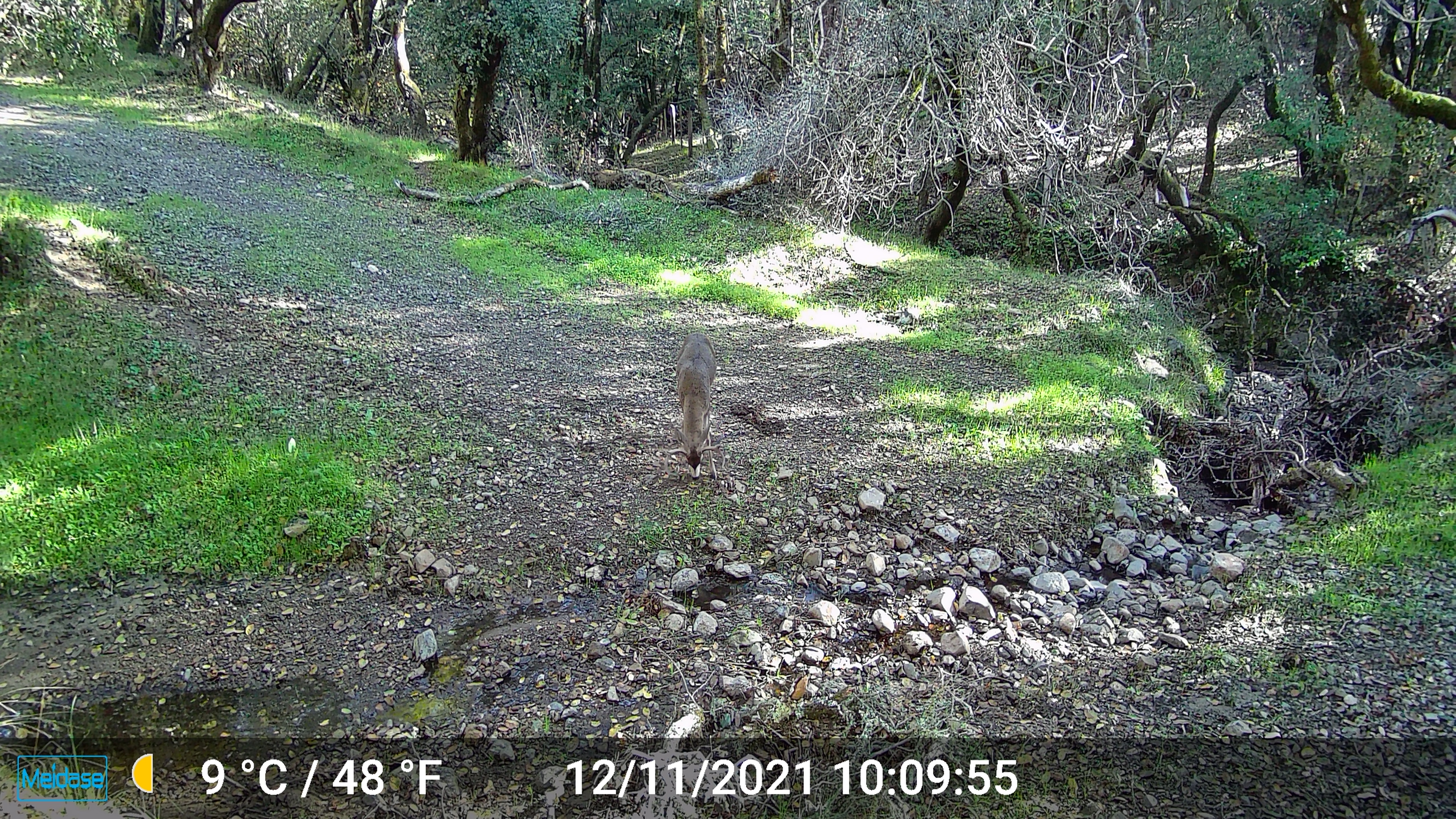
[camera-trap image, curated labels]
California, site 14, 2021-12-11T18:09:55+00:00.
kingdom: Animalia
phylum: Chordata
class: Mammalia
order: Artiodactyla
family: Cervidae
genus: Odocoileus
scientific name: Odocoileus hemionus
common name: mule deer